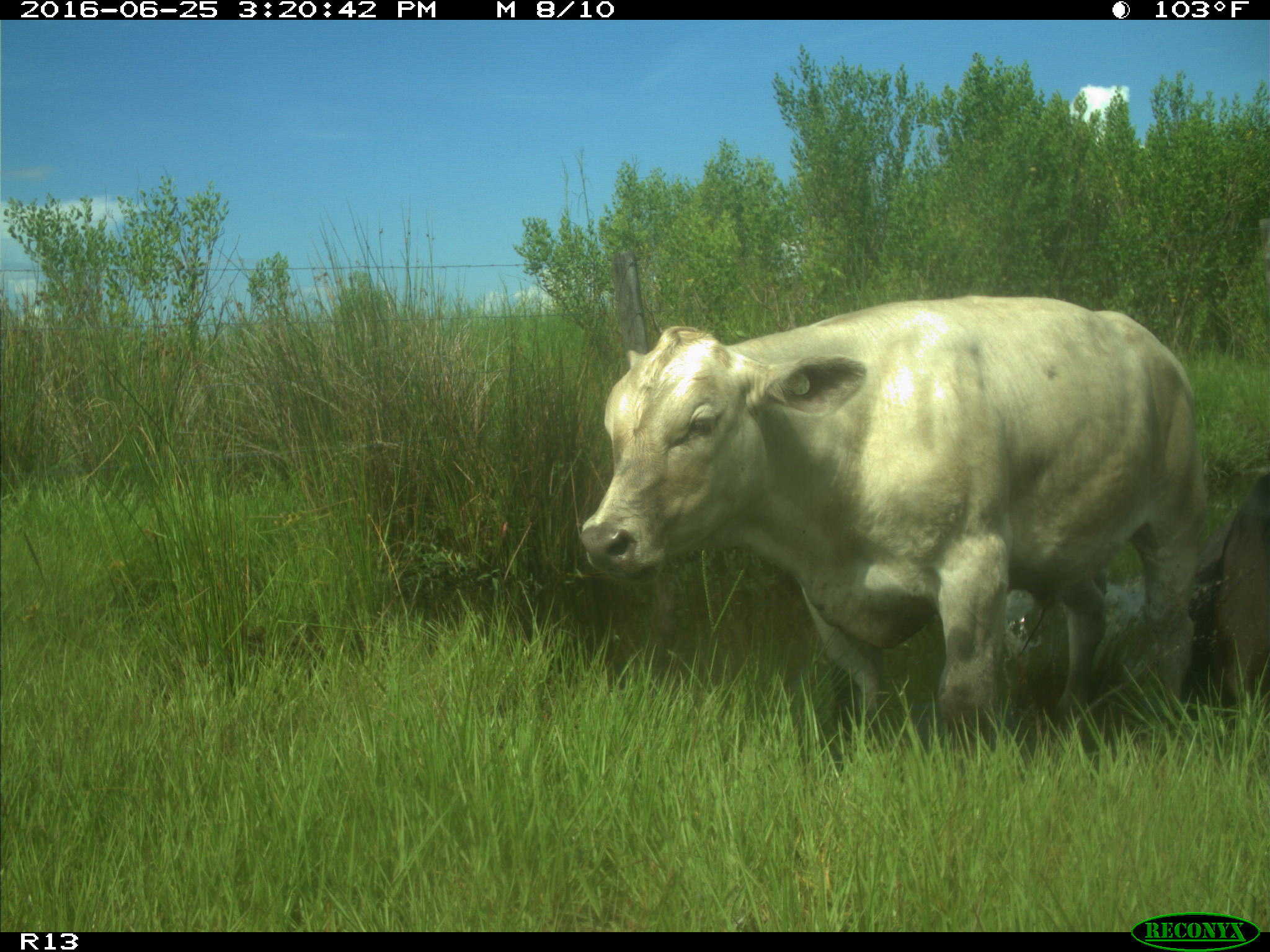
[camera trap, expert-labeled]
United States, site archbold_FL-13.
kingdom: Animalia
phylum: Chordata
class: Mammalia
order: Artiodactyla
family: Bovidae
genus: Bos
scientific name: Bos taurus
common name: domestic cow